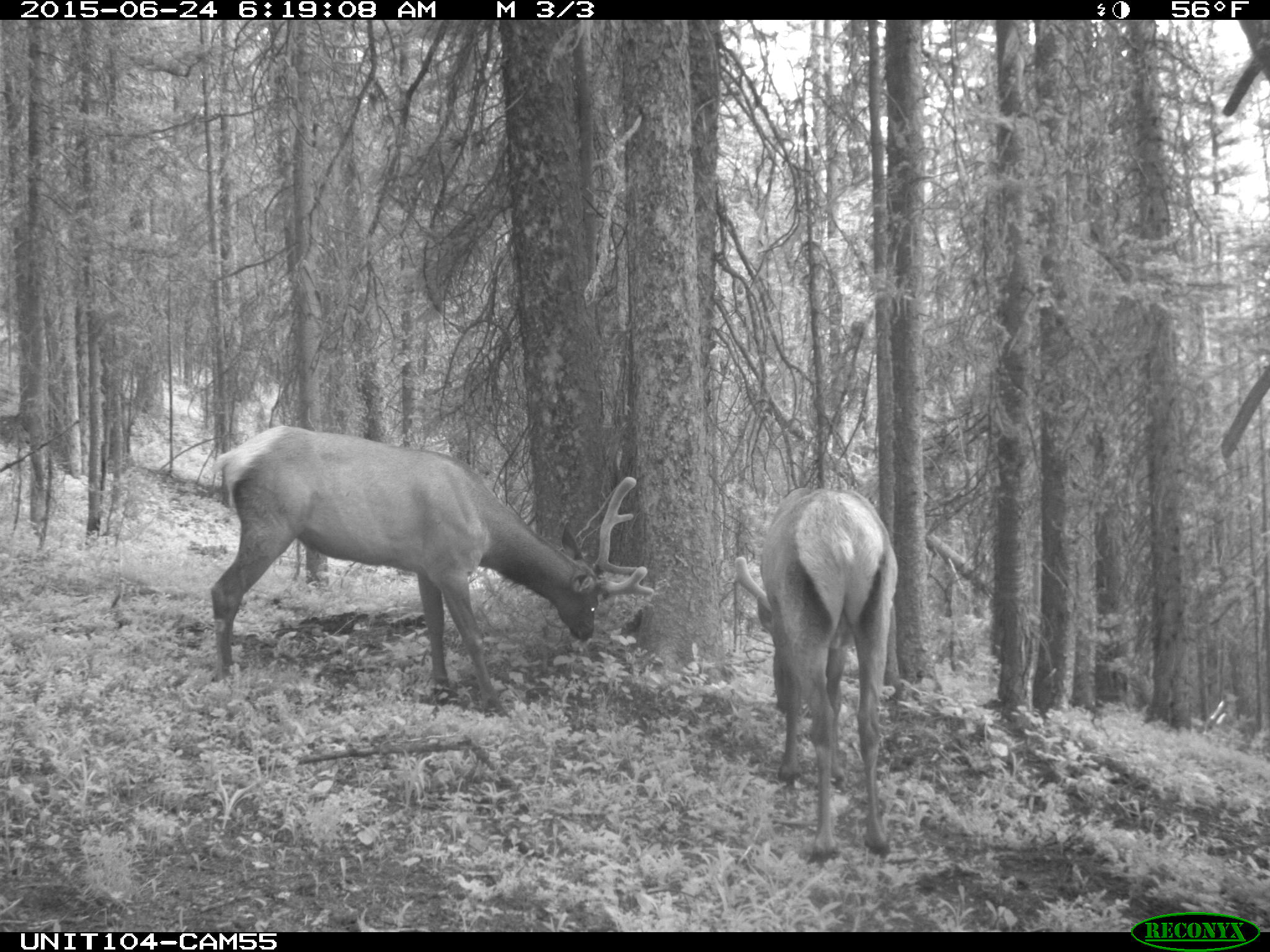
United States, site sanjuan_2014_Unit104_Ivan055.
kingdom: Animalia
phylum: Chordata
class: Mammalia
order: Artiodactyla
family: Cervidae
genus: Cervus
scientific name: Cervus elaphus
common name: red deer